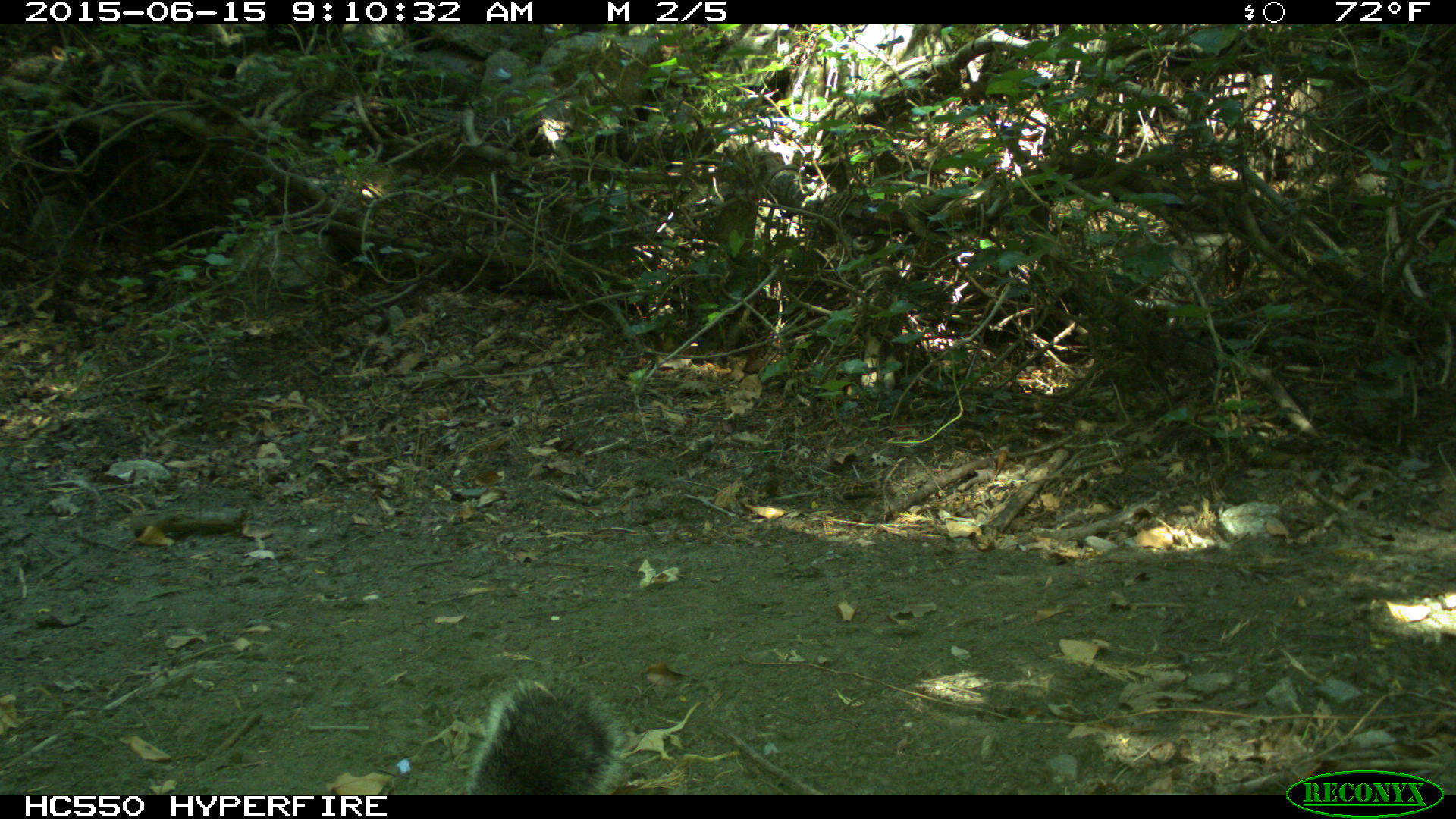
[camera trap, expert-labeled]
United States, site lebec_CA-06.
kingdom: Animalia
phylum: Chordata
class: Mammalia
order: Rodentia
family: Sciuridae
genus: Sciurus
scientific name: Sciurus carolinensis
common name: eastern gray squirrel